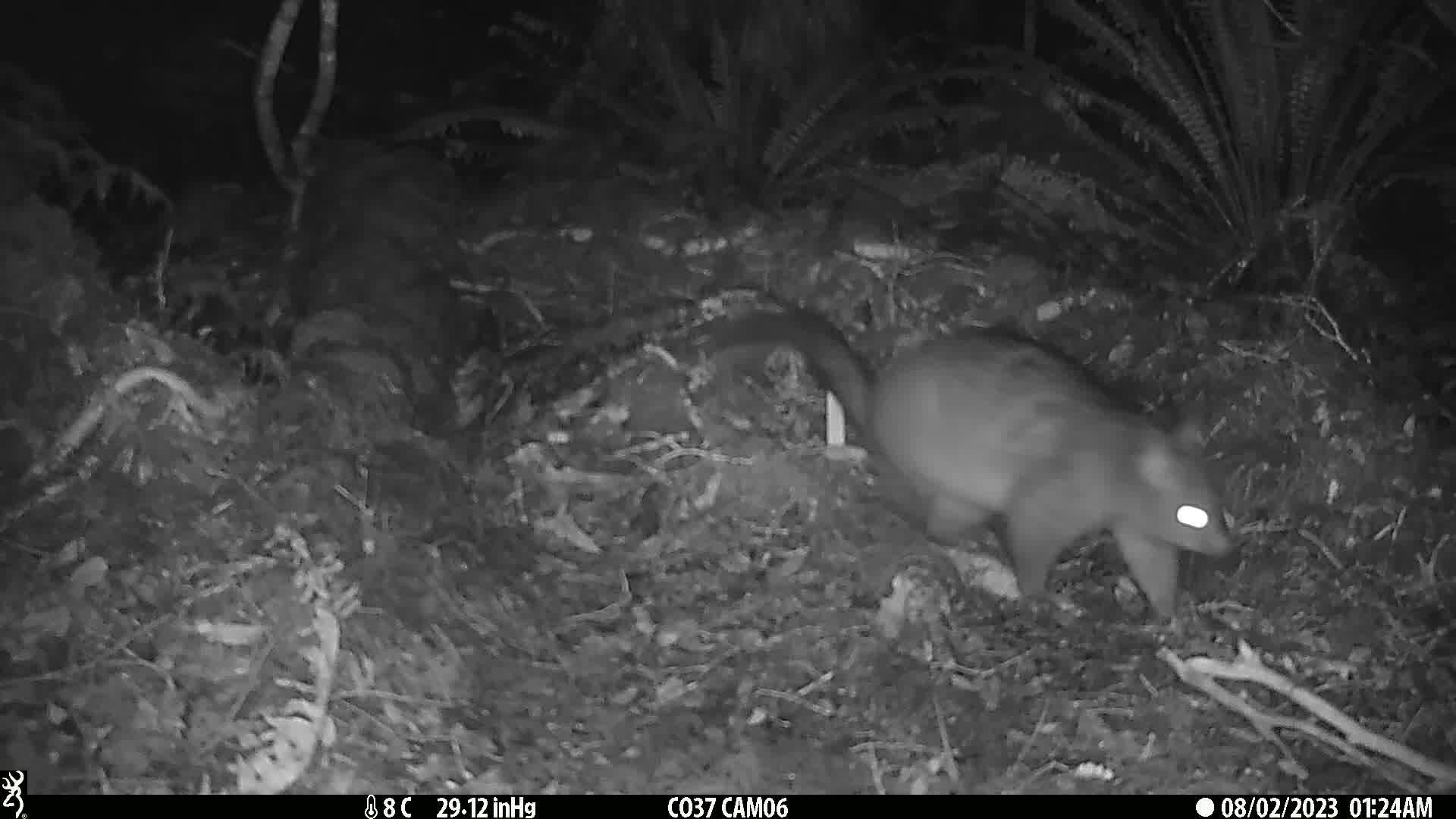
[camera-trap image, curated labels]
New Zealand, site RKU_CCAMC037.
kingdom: Animalia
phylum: Chordata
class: Mammalia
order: Diprotodontia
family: Phalangeridae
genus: Trichosurus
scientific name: Trichosurus vulpecula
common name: common brushtail possum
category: possum